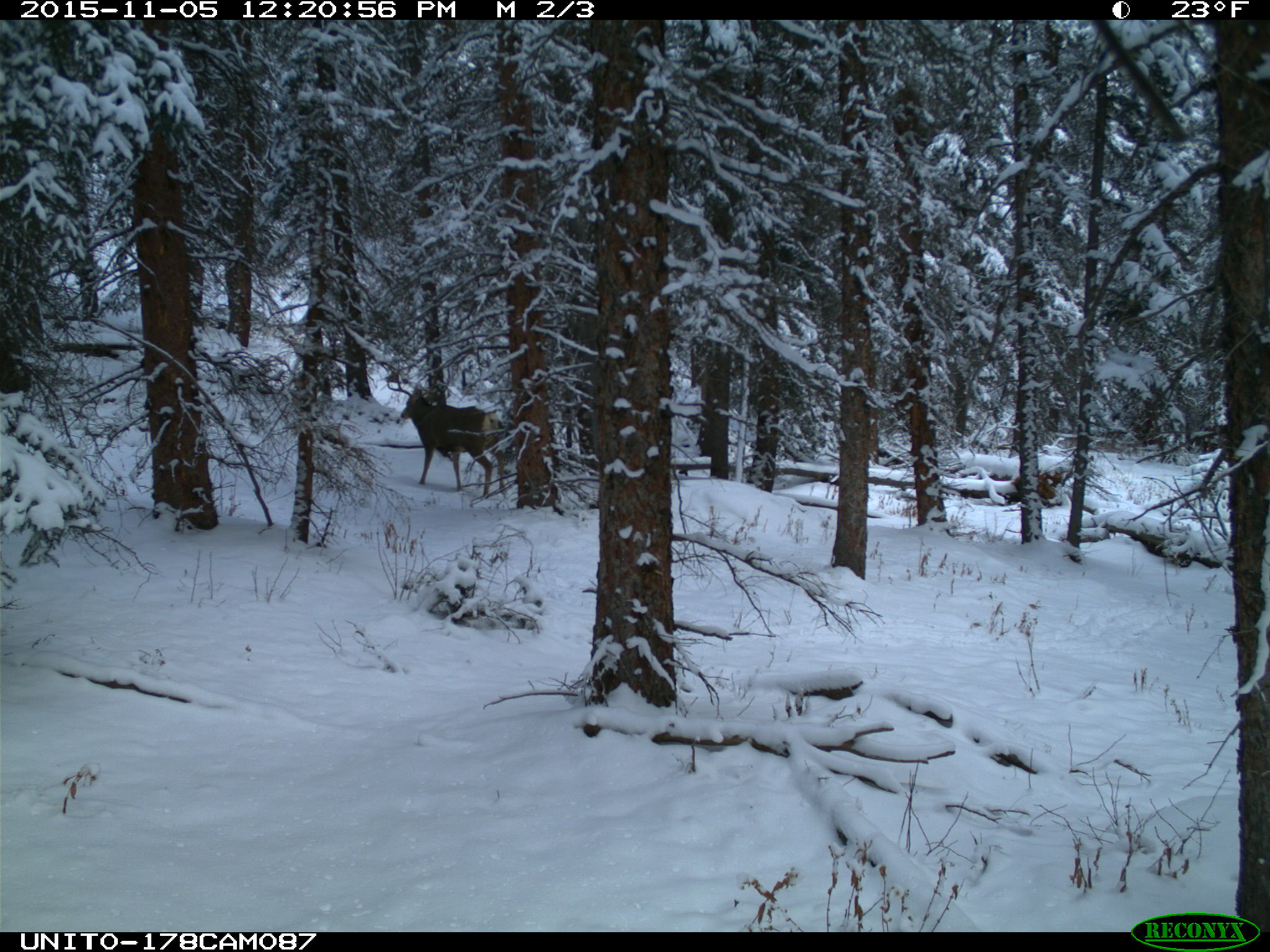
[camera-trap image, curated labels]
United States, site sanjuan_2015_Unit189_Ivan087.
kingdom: Animalia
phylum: Chordata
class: Mammalia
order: Artiodactyla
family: Cervidae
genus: Odocoileus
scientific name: Odocoileus hemionus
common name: mule deer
Odocoileus hemionus (mule deer).